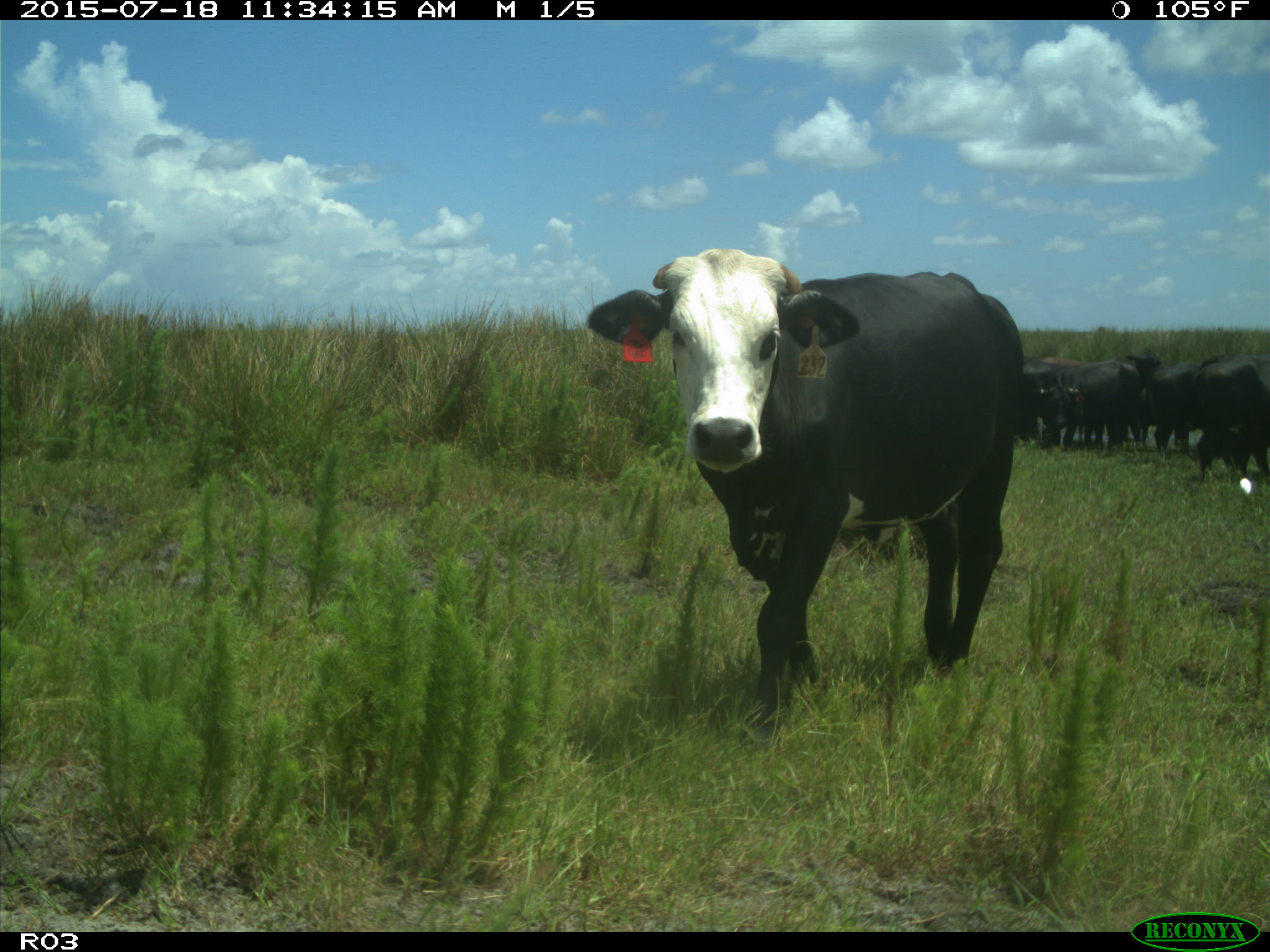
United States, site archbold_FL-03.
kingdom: Animalia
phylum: Chordata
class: Mammalia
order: Artiodactyla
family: Bovidae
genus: Bos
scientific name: Bos taurus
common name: domestic cow